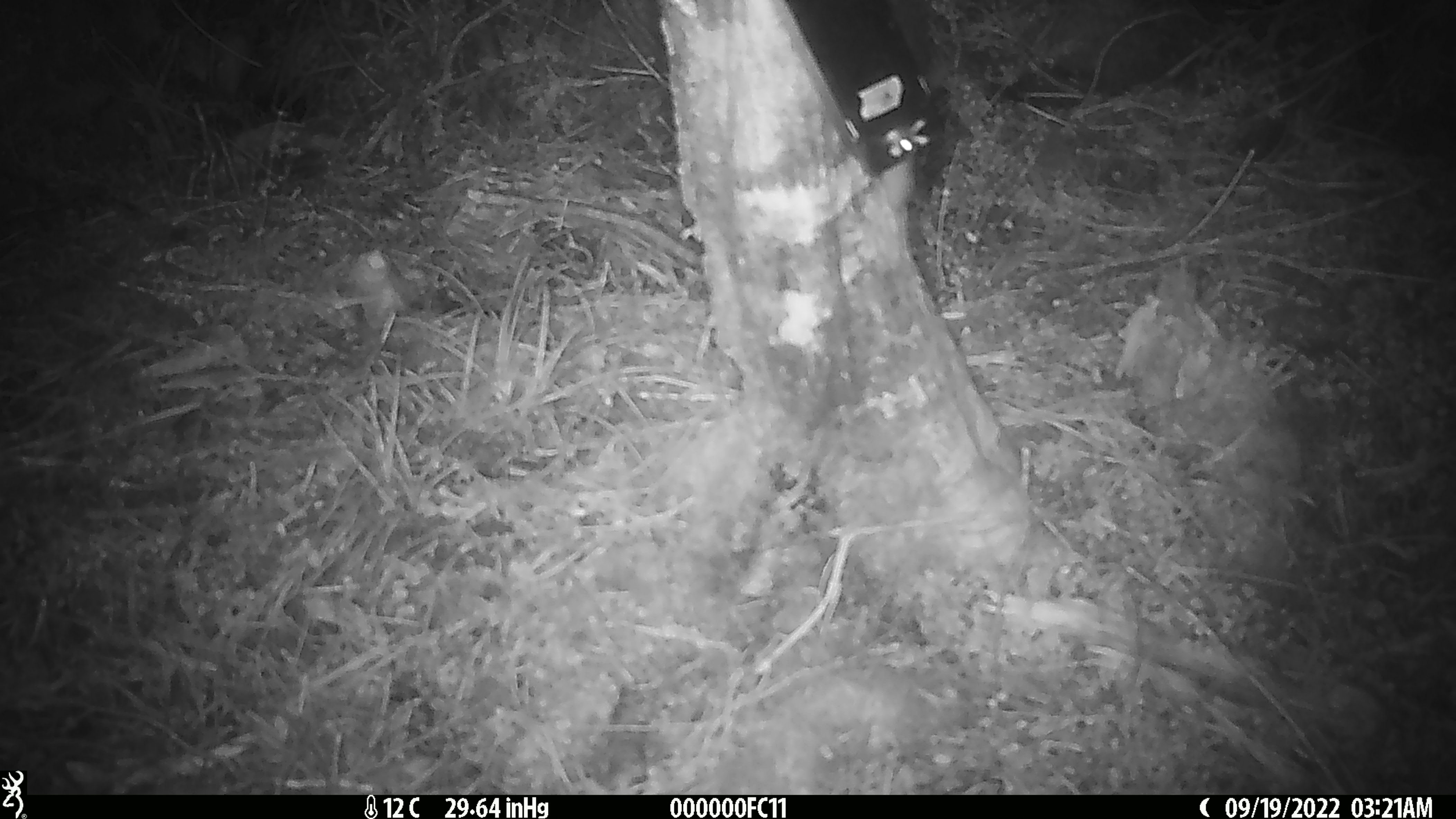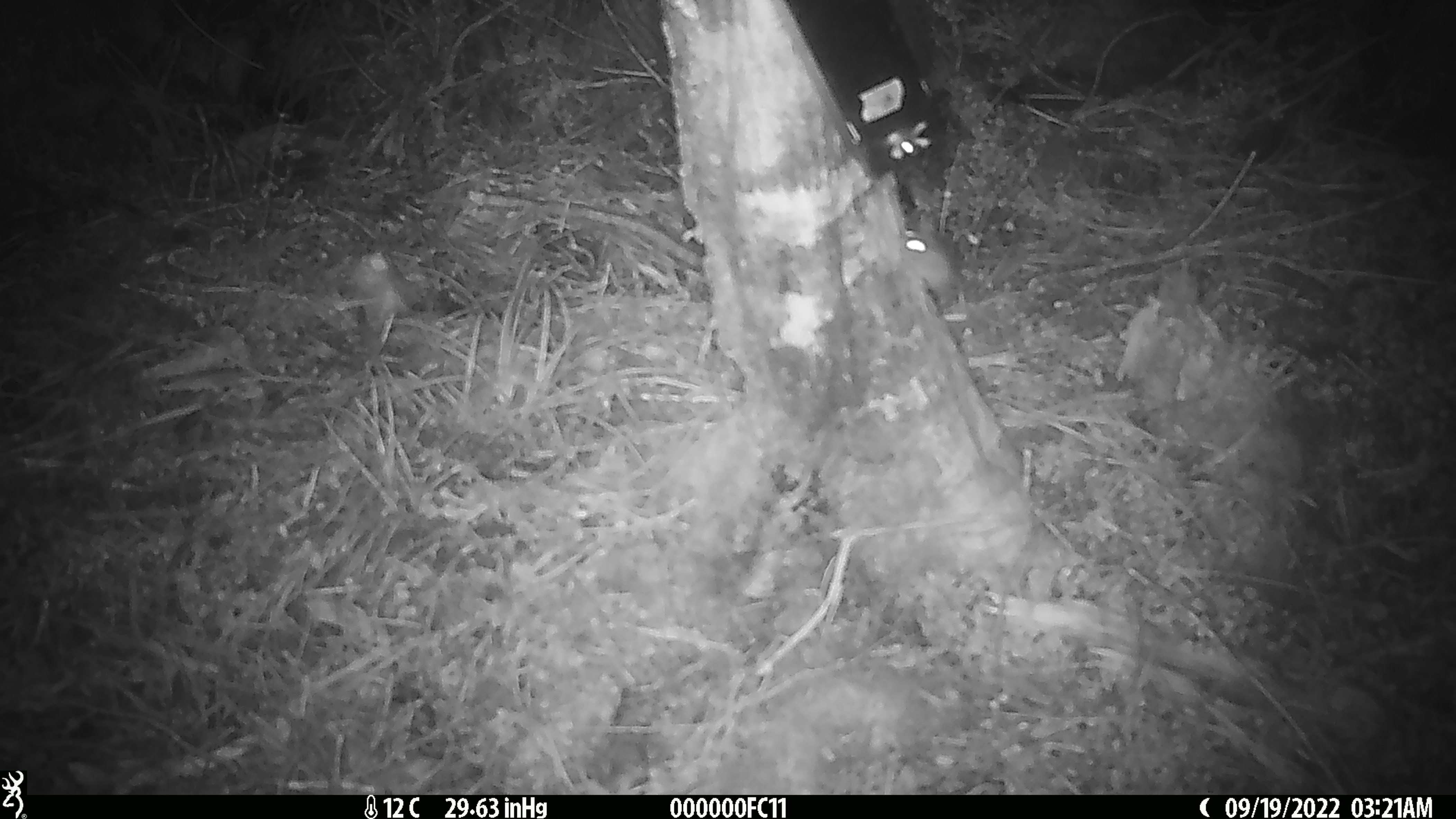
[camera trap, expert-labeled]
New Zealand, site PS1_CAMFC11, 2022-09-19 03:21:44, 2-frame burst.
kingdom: Animalia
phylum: Chordata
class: Mammalia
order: Rodentia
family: Muridae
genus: Mus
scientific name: Mus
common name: mouse